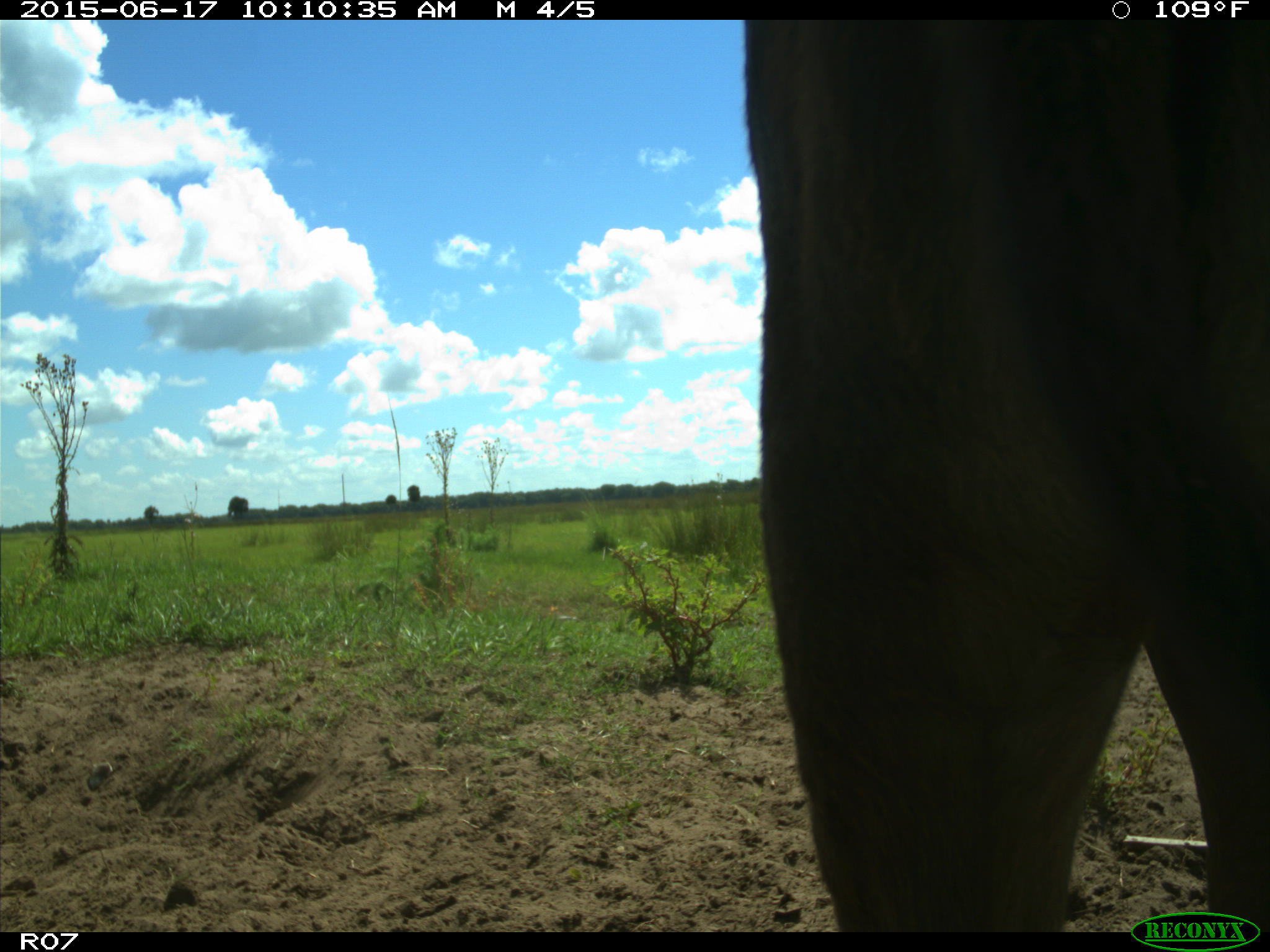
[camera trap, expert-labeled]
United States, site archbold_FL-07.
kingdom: Animalia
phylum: Chordata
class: Mammalia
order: Artiodactyla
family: Bovidae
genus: Bos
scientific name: Bos taurus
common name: domestic cow